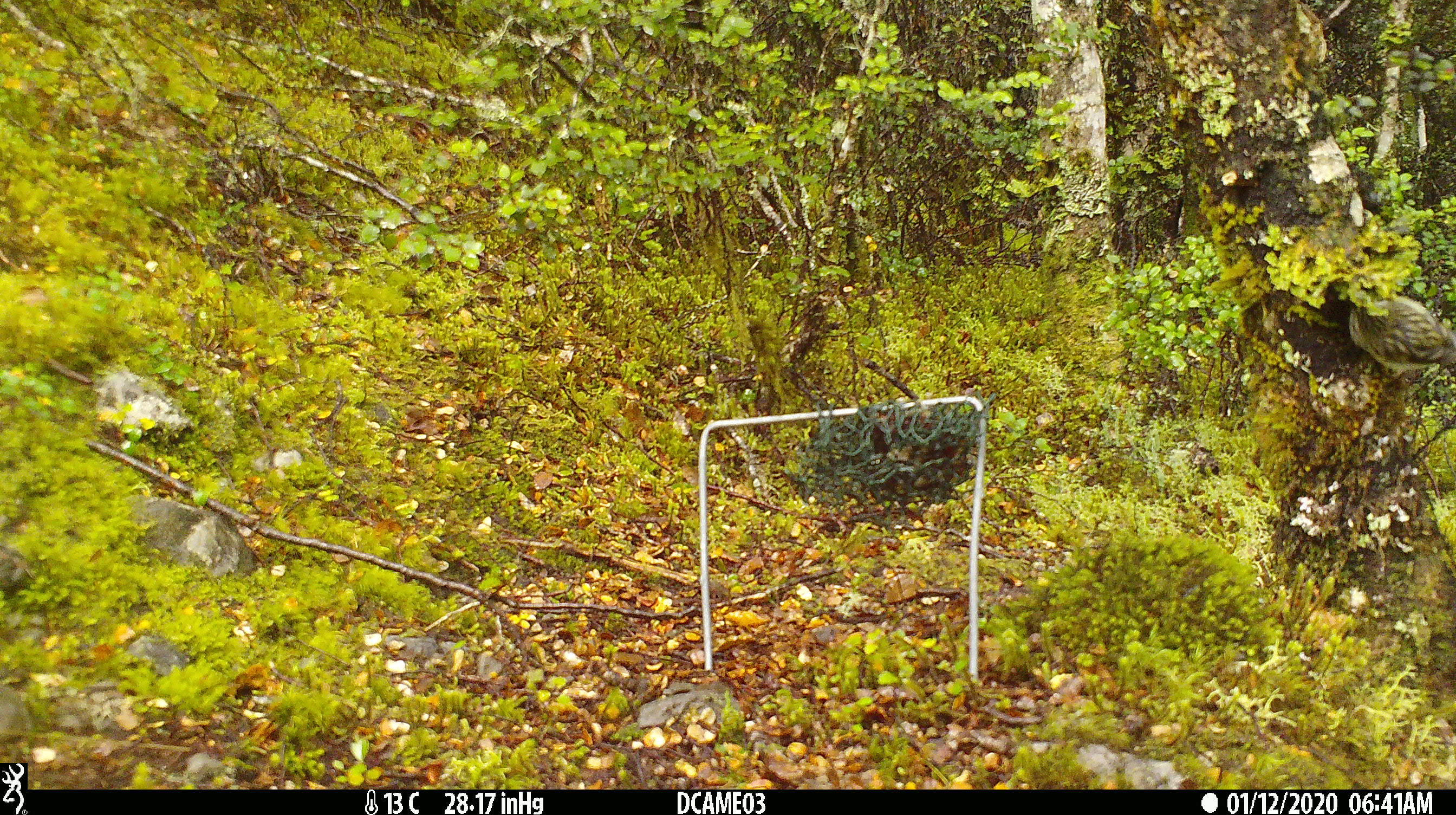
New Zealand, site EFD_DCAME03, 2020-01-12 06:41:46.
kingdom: Animalia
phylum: Chordata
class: Aves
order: Passeriformes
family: Acanthisittidae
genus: Acanthisitta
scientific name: Acanthisitta chloris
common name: rifleman